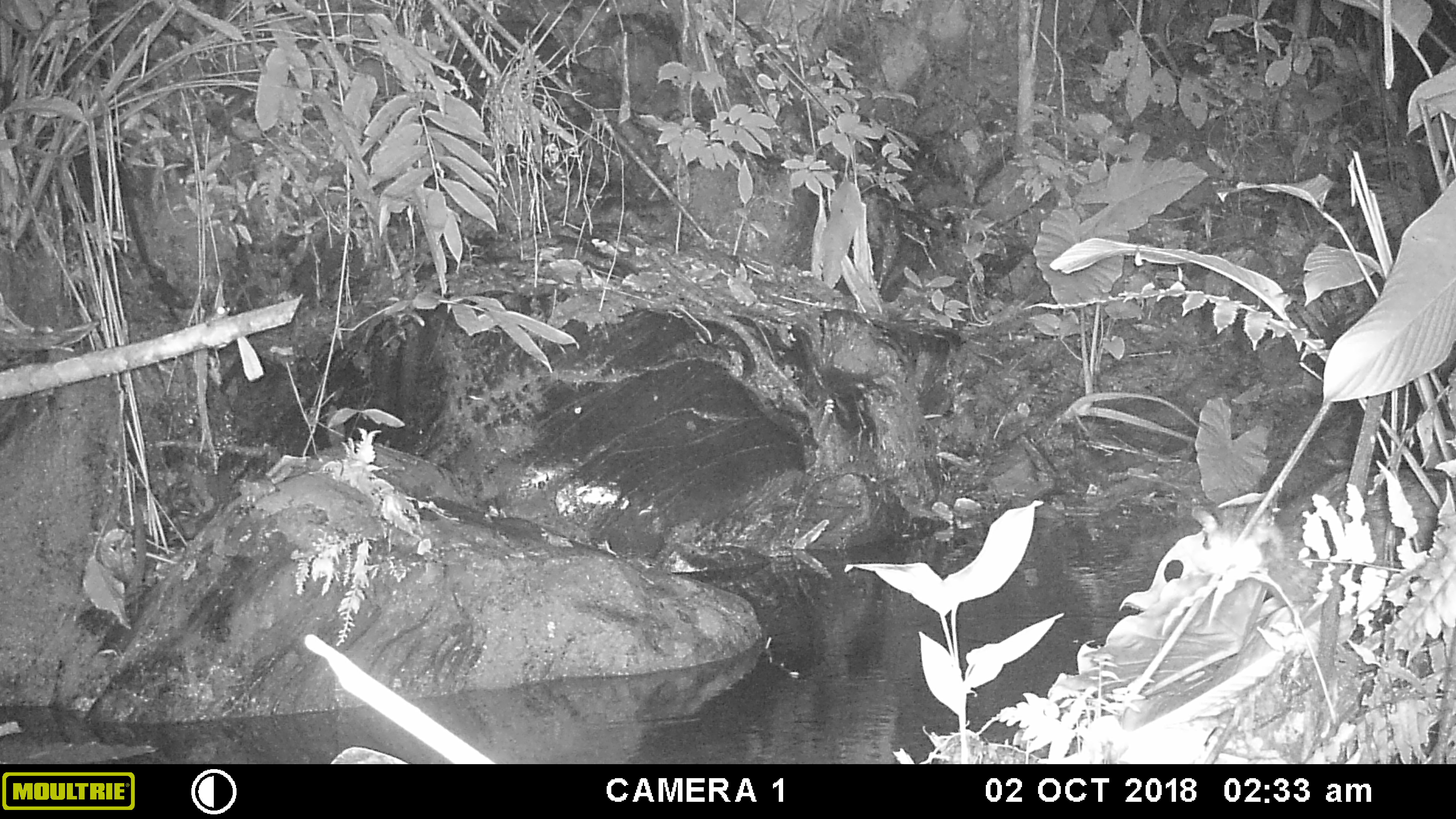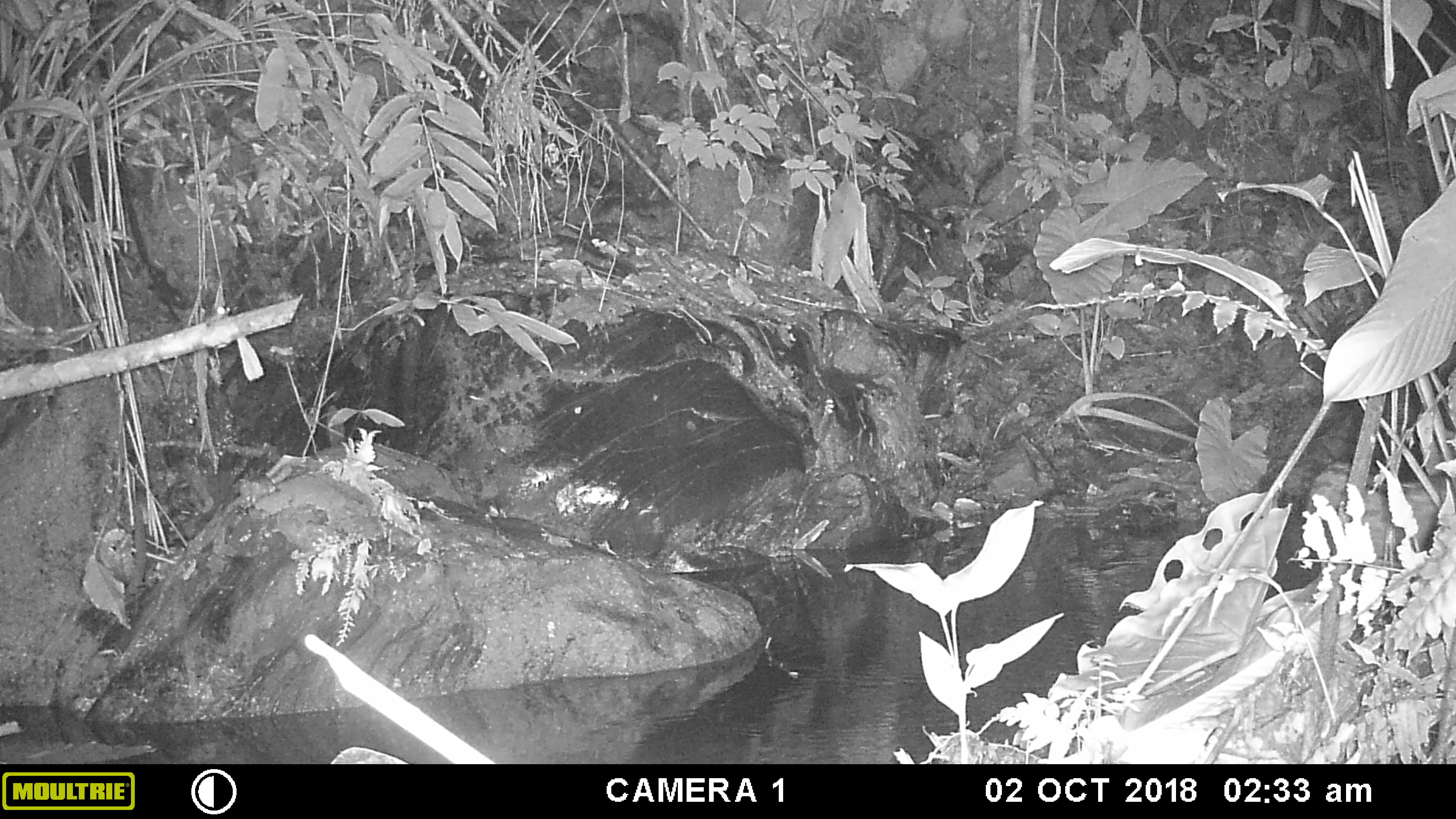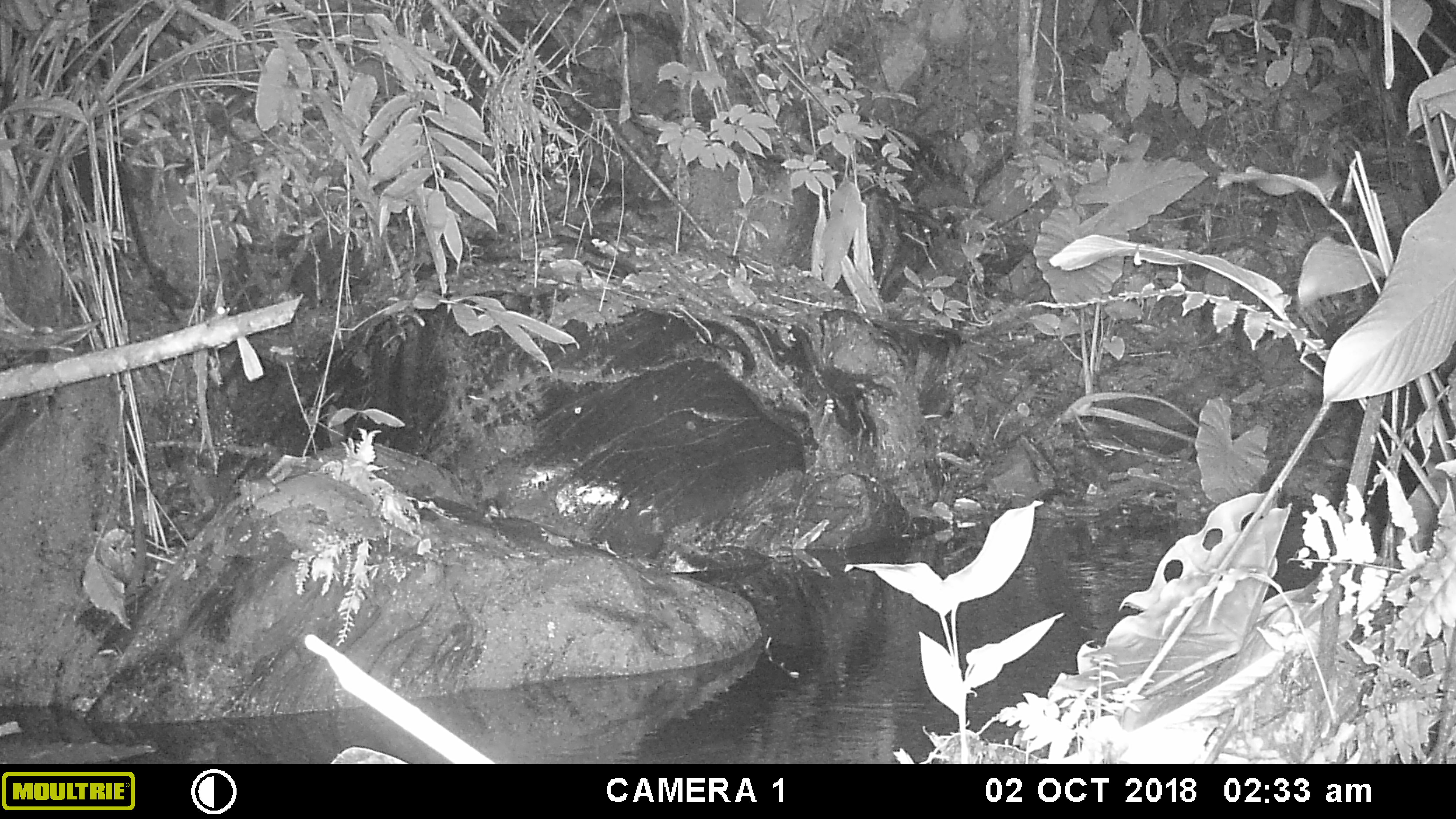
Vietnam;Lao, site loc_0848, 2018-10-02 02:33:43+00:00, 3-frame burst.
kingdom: Animalia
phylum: Chordata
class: Mammalia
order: Carnivora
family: Viverridae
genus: Paradoxurus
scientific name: Paradoxurus hermaphroditus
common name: common palm civet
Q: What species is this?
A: Common palm civet (Paradoxurus hermaphroditus).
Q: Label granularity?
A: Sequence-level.